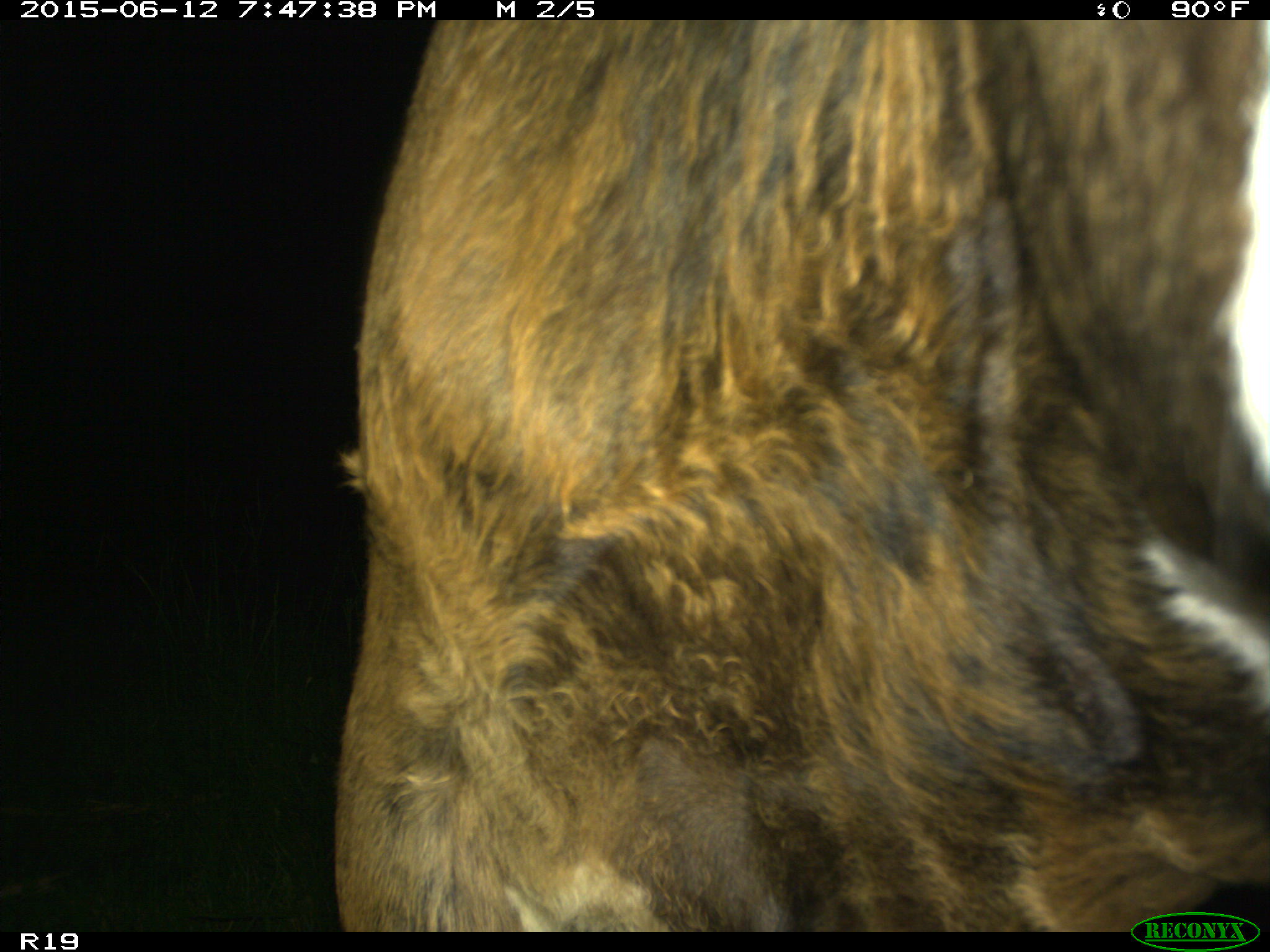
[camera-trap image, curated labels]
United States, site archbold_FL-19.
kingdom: Animalia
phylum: Chordata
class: Mammalia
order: Artiodactyla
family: Bovidae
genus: Bos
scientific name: Bos taurus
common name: domestic cow